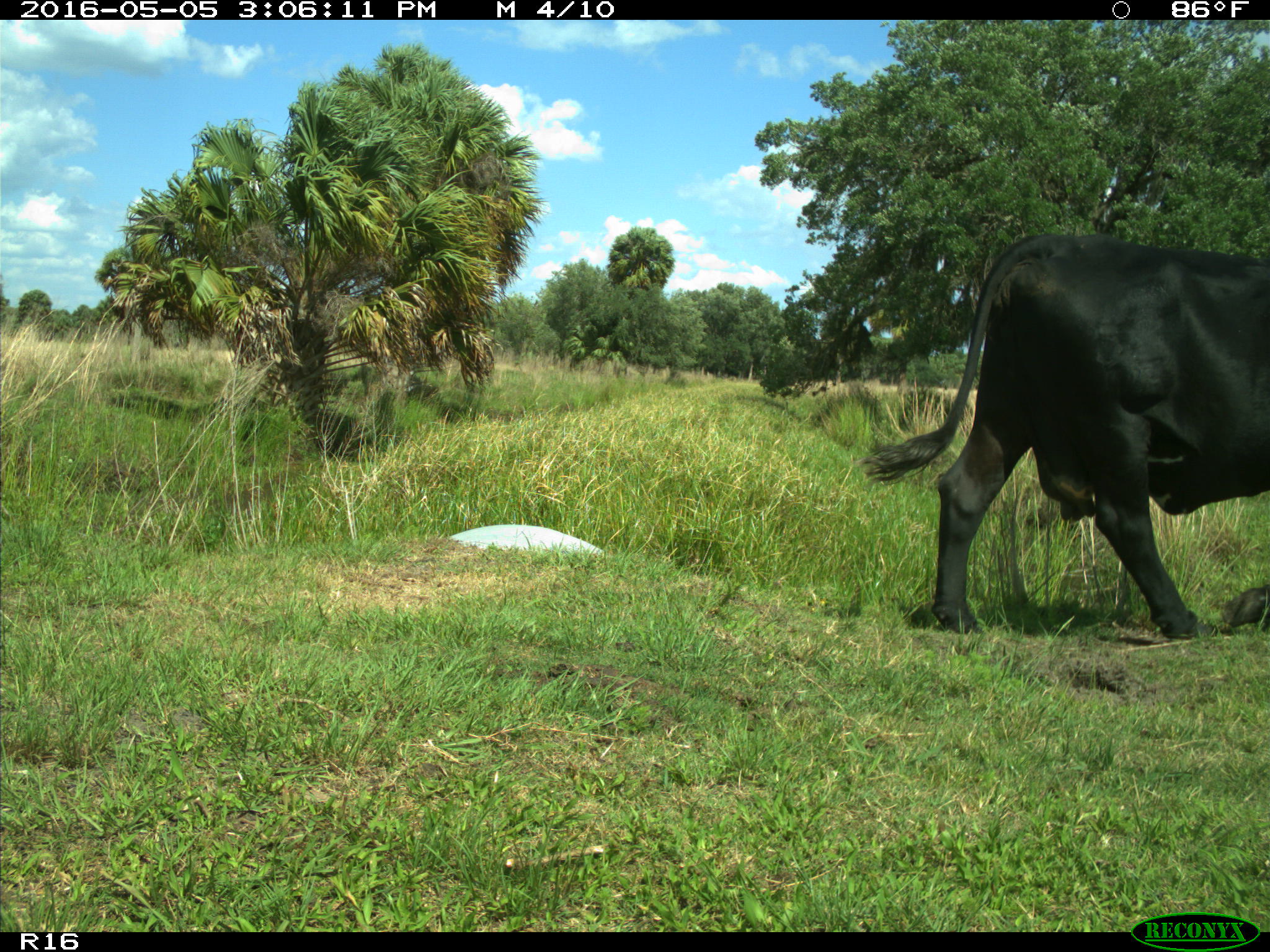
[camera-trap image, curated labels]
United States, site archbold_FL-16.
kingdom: Animalia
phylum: Chordata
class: Mammalia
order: Artiodactyla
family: Bovidae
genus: Bos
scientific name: Bos taurus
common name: domestic cow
Bos taurus (domestic cow).